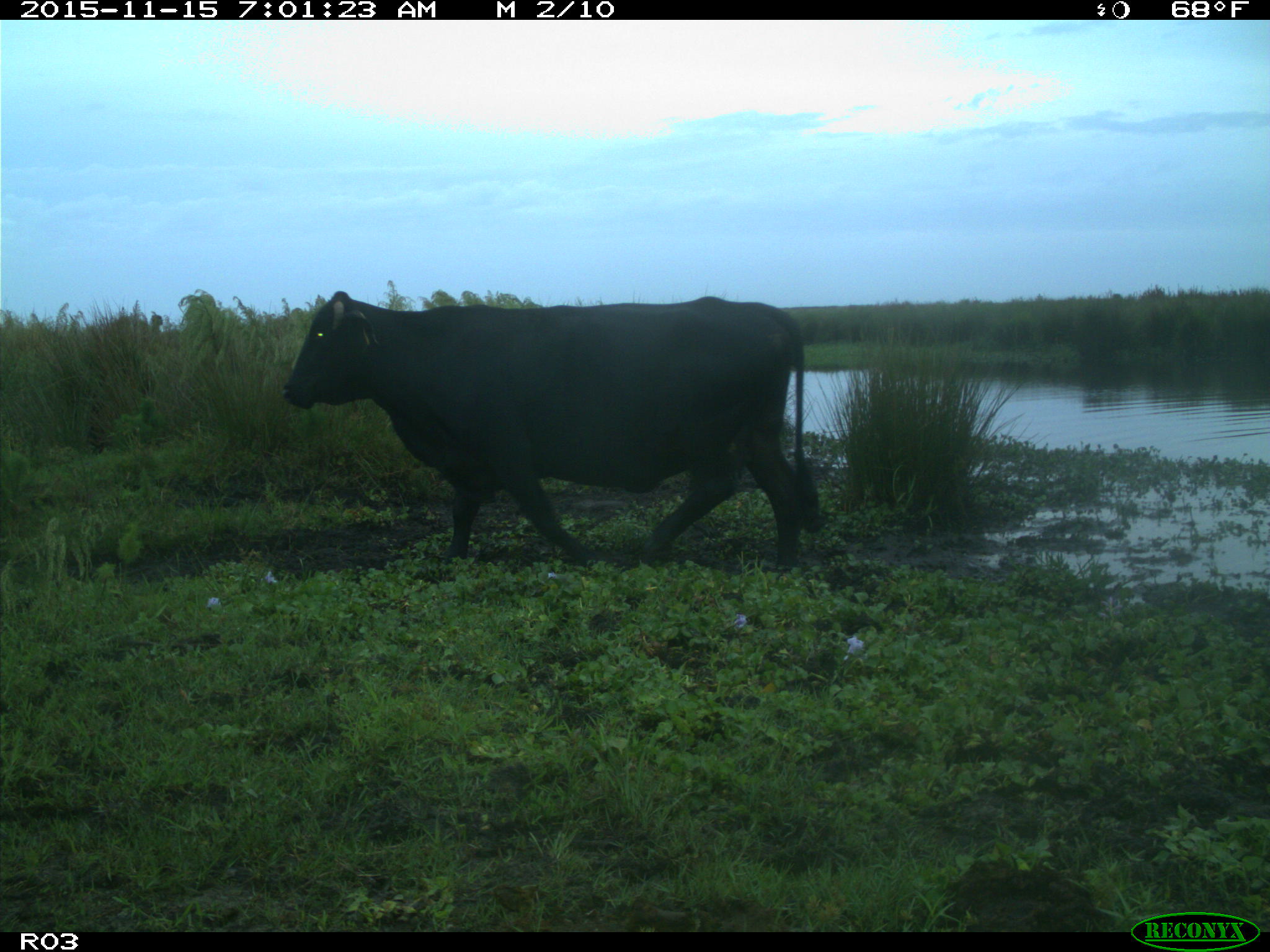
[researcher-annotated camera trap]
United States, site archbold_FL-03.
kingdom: Animalia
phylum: Chordata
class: Mammalia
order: Artiodactyla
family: Bovidae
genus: Bos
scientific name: Bos taurus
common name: domestic cow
Bos taurus (domestic cow).